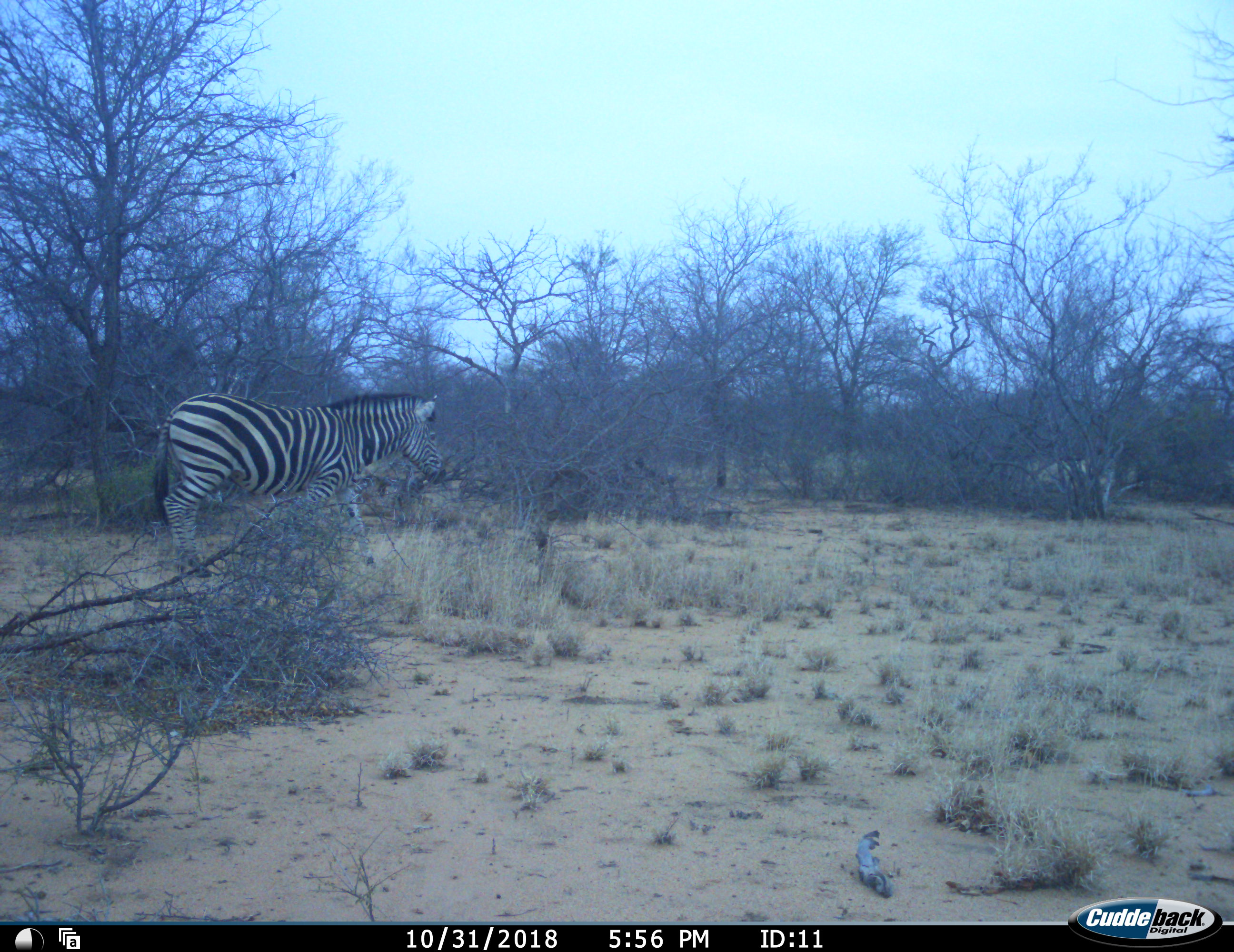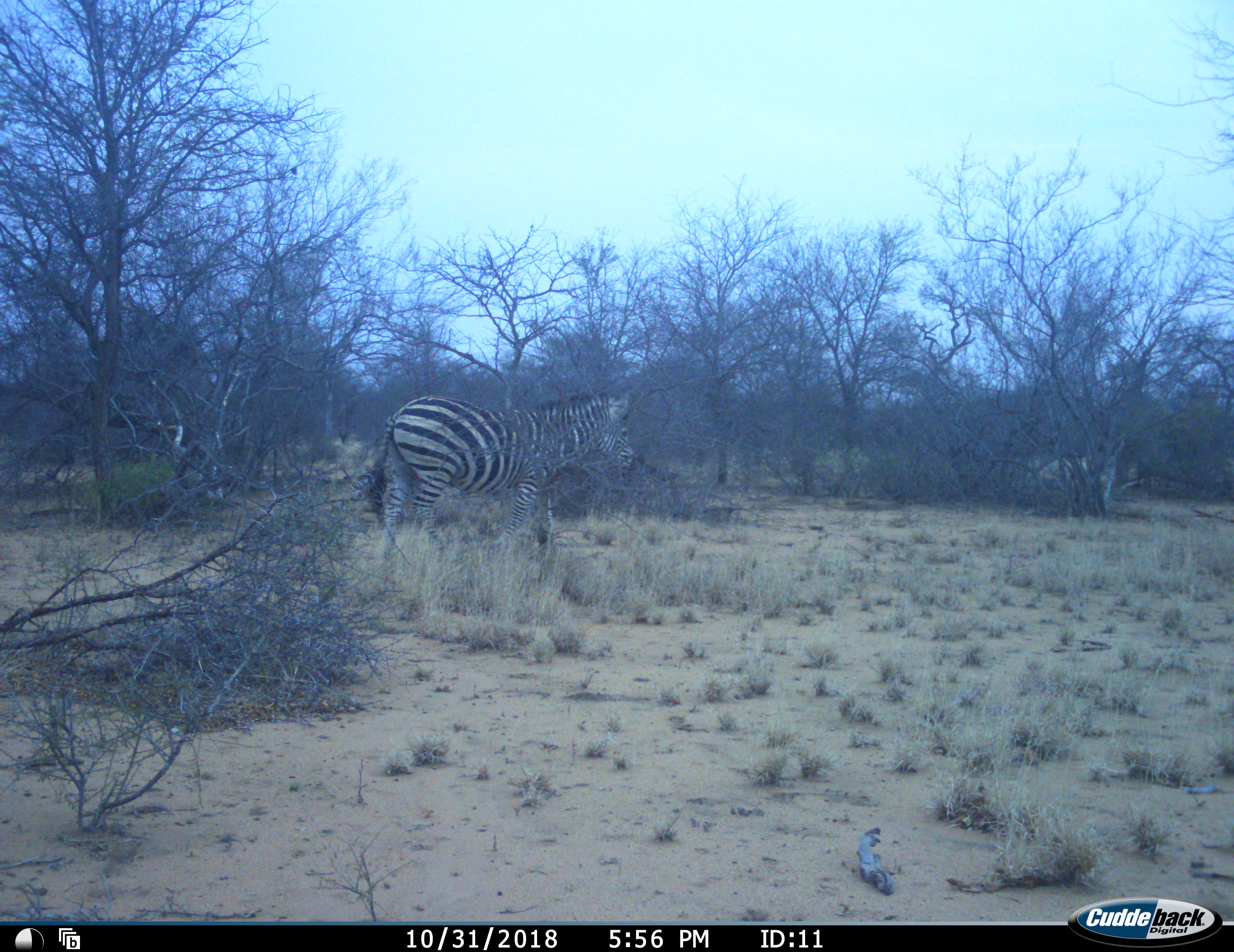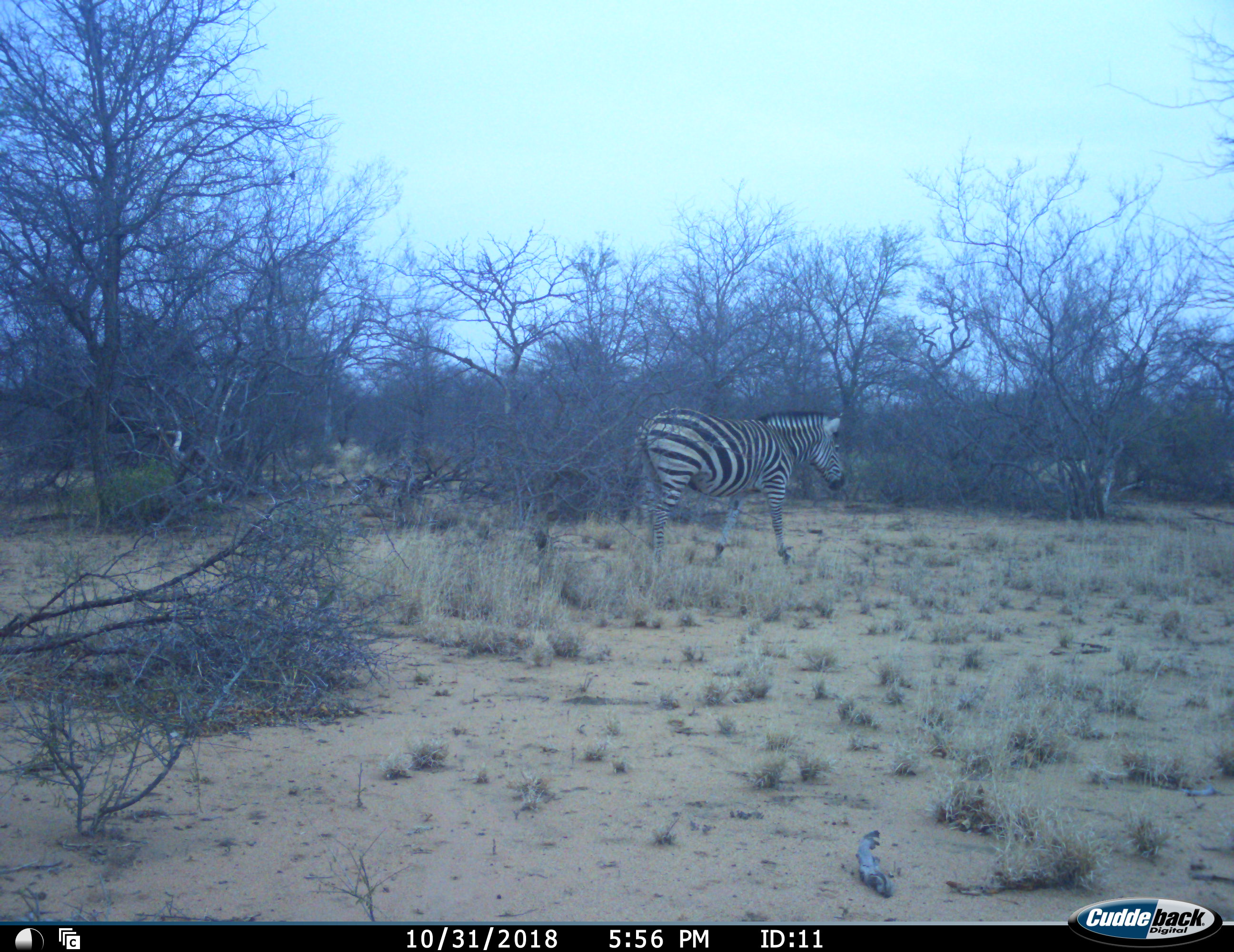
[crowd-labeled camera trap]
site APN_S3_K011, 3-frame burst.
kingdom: Animalia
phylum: Chordata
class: Mammalia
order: Perissodactyla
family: Equidae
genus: Equus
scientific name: Equus quagga burchellii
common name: burchell's zebra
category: zebraburchells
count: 1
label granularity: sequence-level